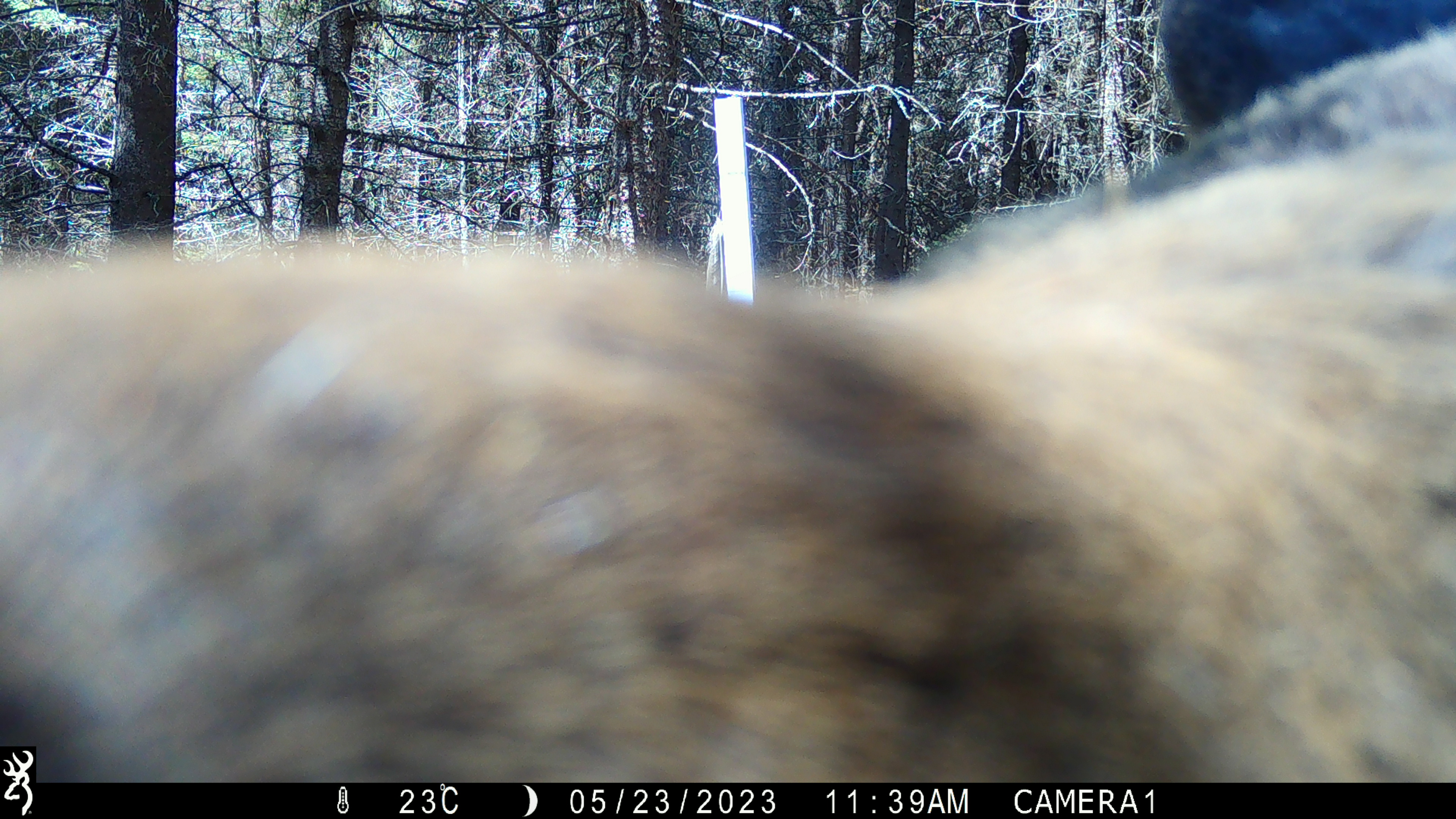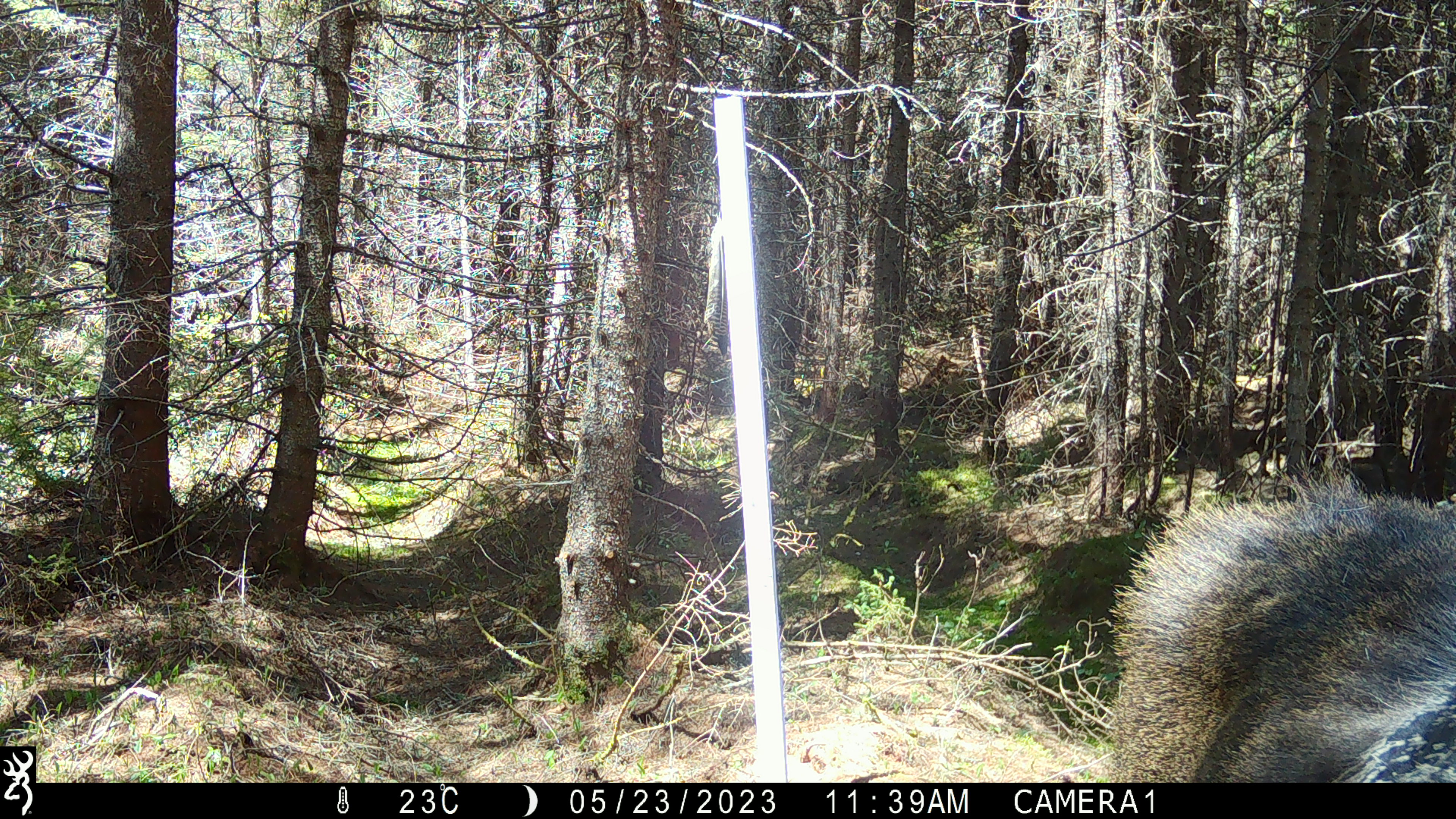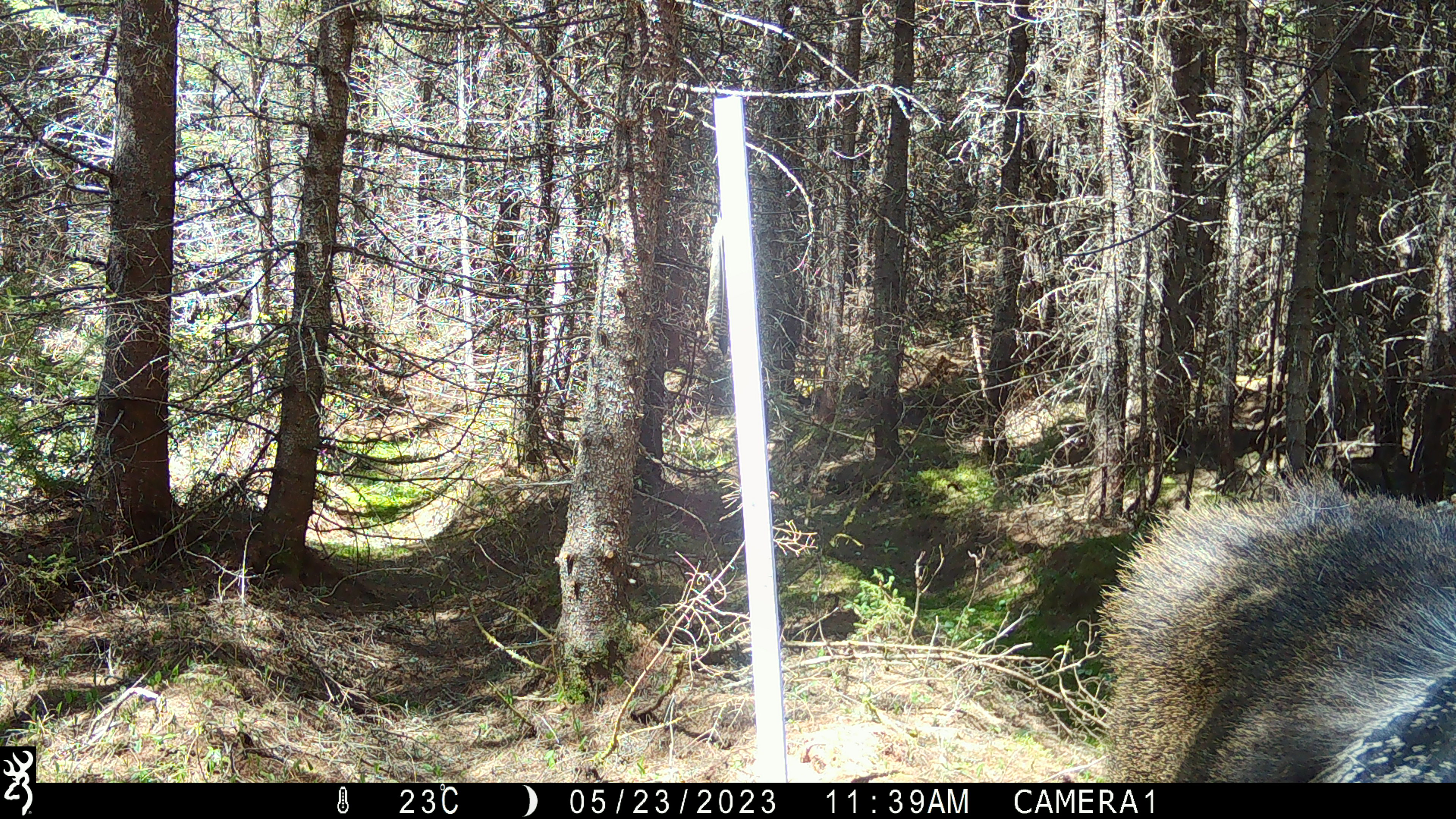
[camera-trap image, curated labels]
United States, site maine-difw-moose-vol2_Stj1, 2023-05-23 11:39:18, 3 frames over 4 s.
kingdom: Animalia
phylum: Chordata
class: Mammalia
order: Artiodactyla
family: Cervidae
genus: Alces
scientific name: Alces alces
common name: moose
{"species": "moose (Alces alces)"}